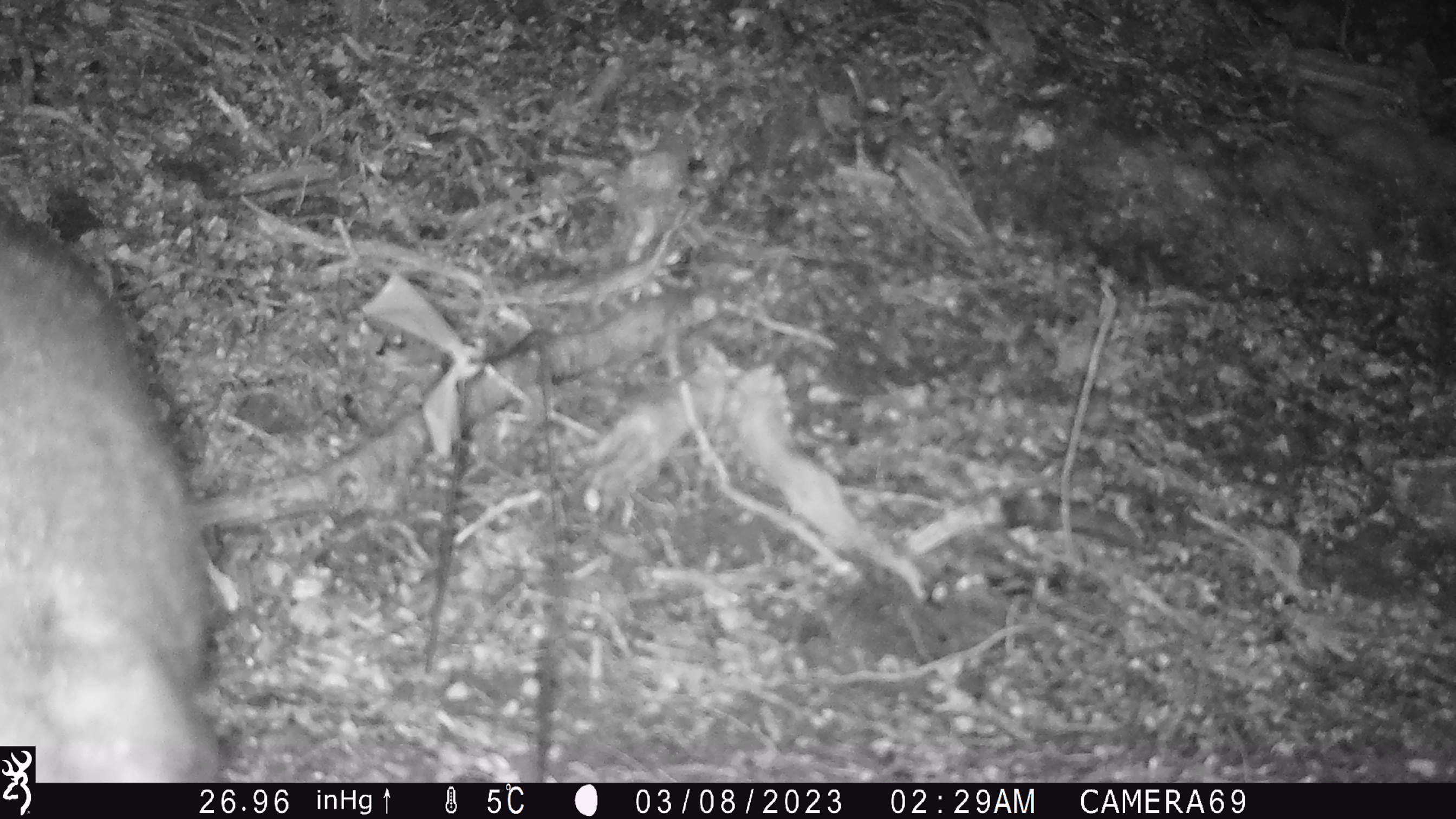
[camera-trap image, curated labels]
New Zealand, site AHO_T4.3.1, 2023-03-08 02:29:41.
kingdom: Animalia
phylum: Chordata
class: Mammalia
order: Carnivora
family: Mustelidae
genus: Mustela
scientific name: Mustela erminea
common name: stoat